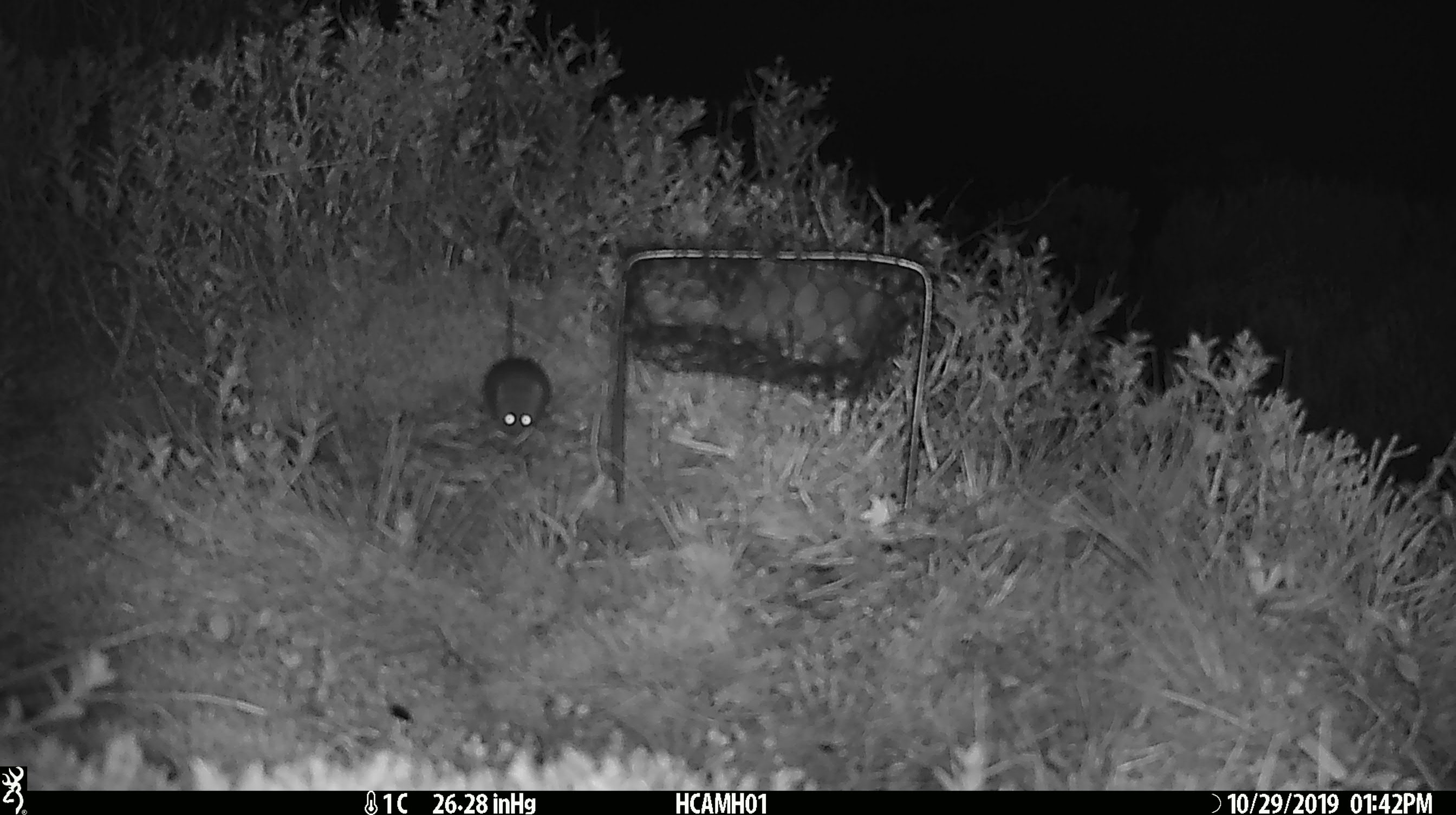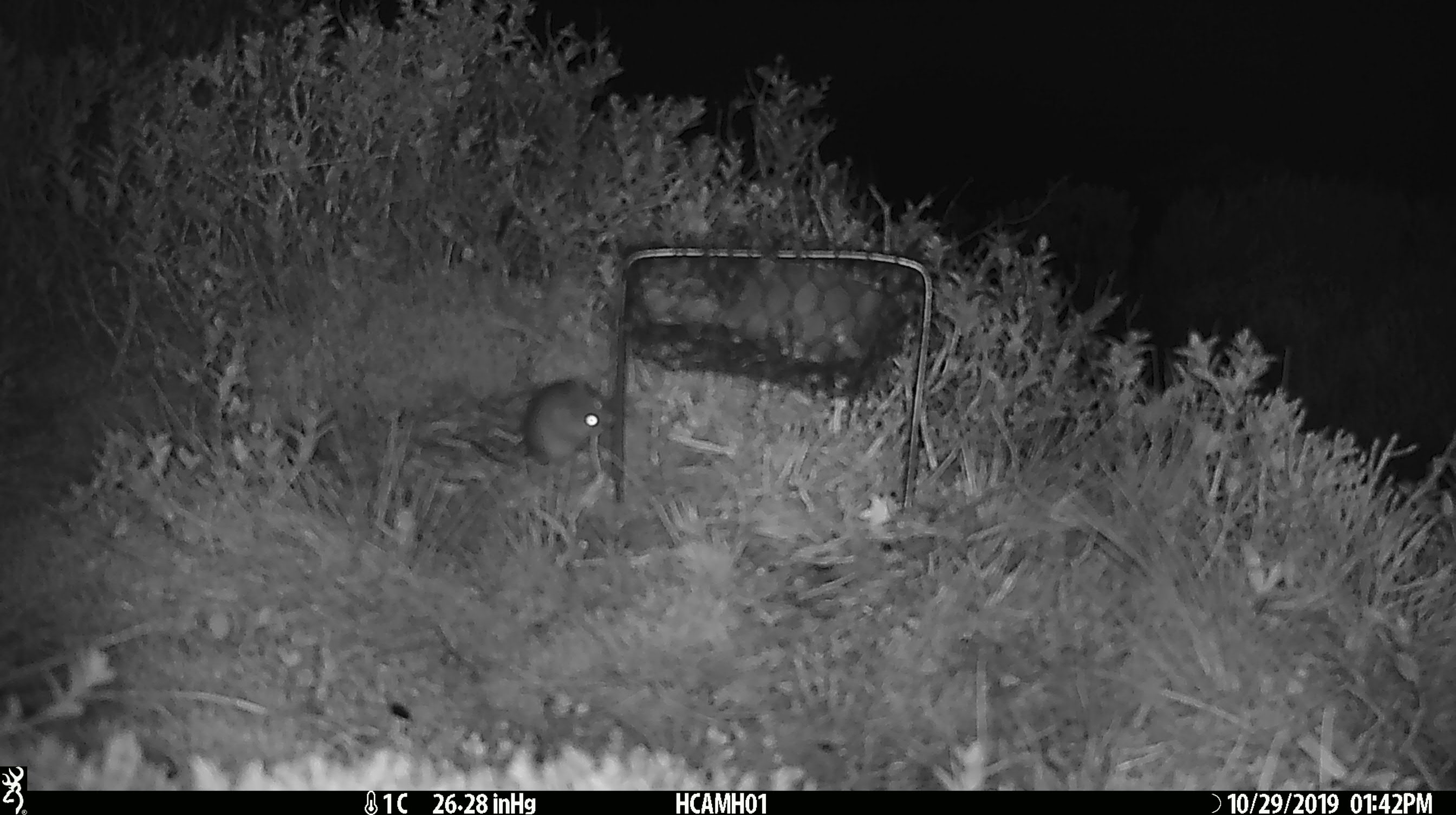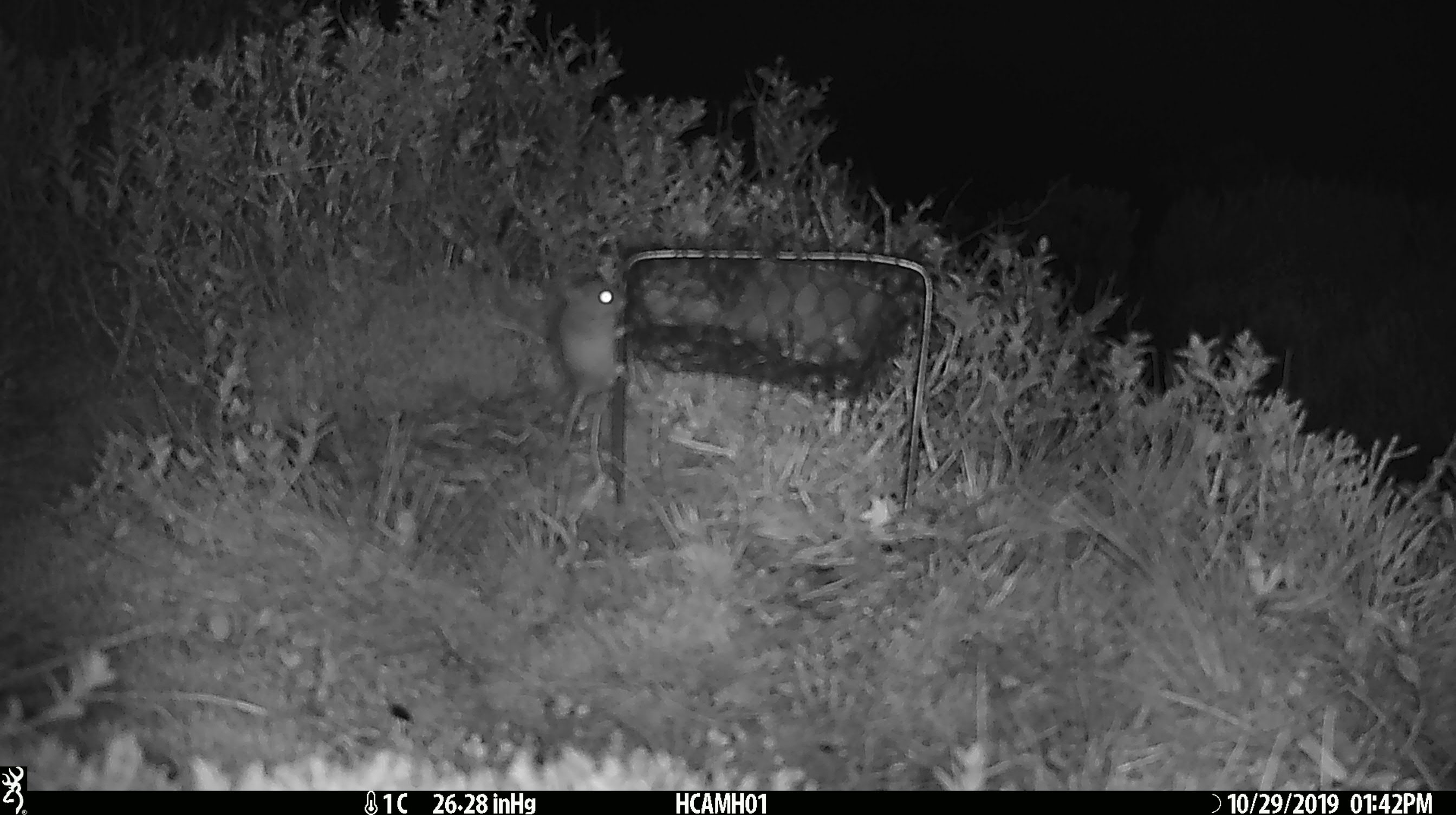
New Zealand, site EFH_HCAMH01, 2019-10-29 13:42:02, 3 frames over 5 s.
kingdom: Animalia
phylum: Chordata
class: Mammalia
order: Rodentia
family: Muridae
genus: Mus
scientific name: Mus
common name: mouse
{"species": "mouse (Mus)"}